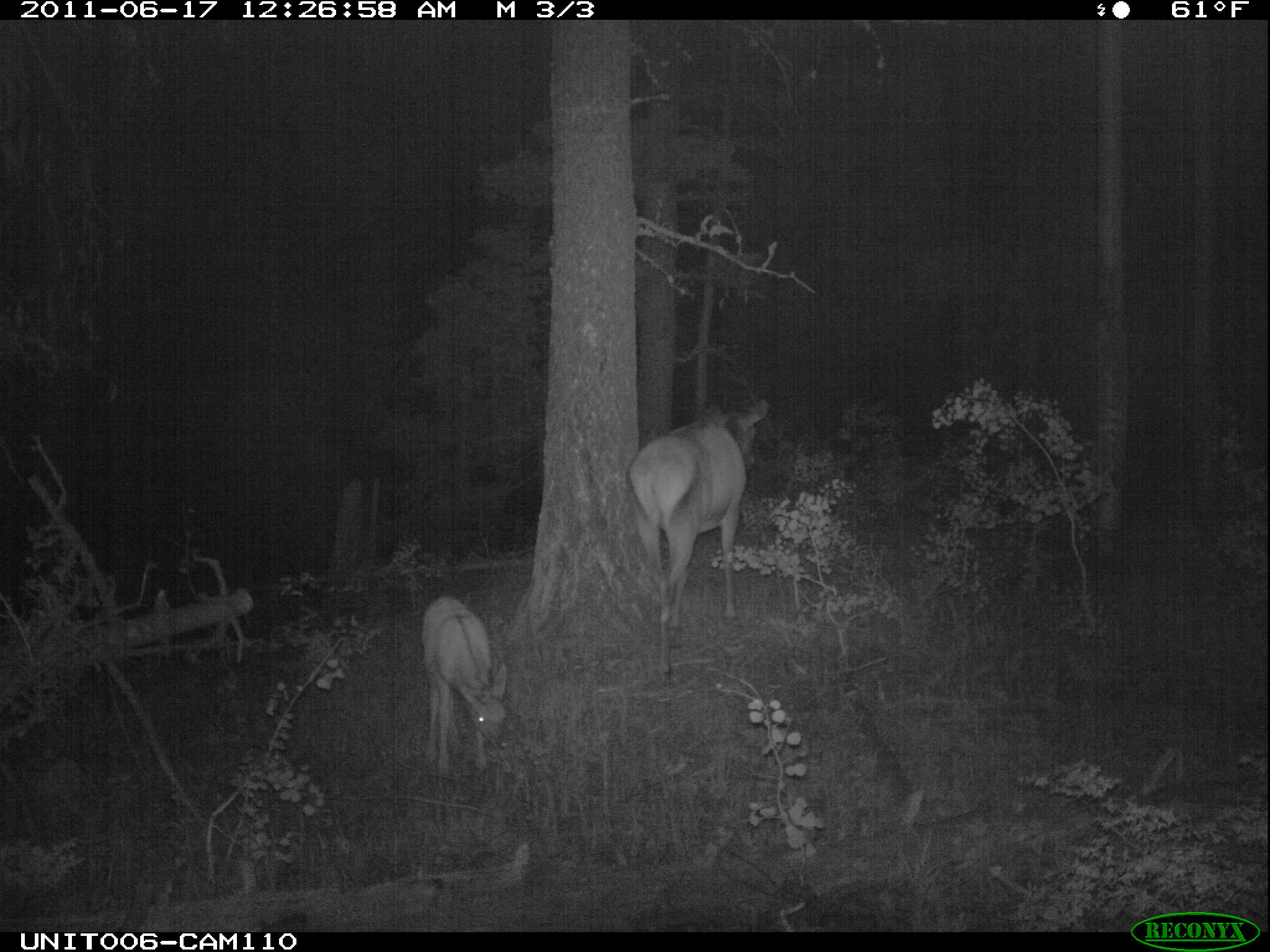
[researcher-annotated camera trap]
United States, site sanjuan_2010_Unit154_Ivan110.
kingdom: Animalia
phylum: Chordata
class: Mammalia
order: Artiodactyla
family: Cervidae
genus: Cervus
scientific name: Cervus elaphus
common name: red deer